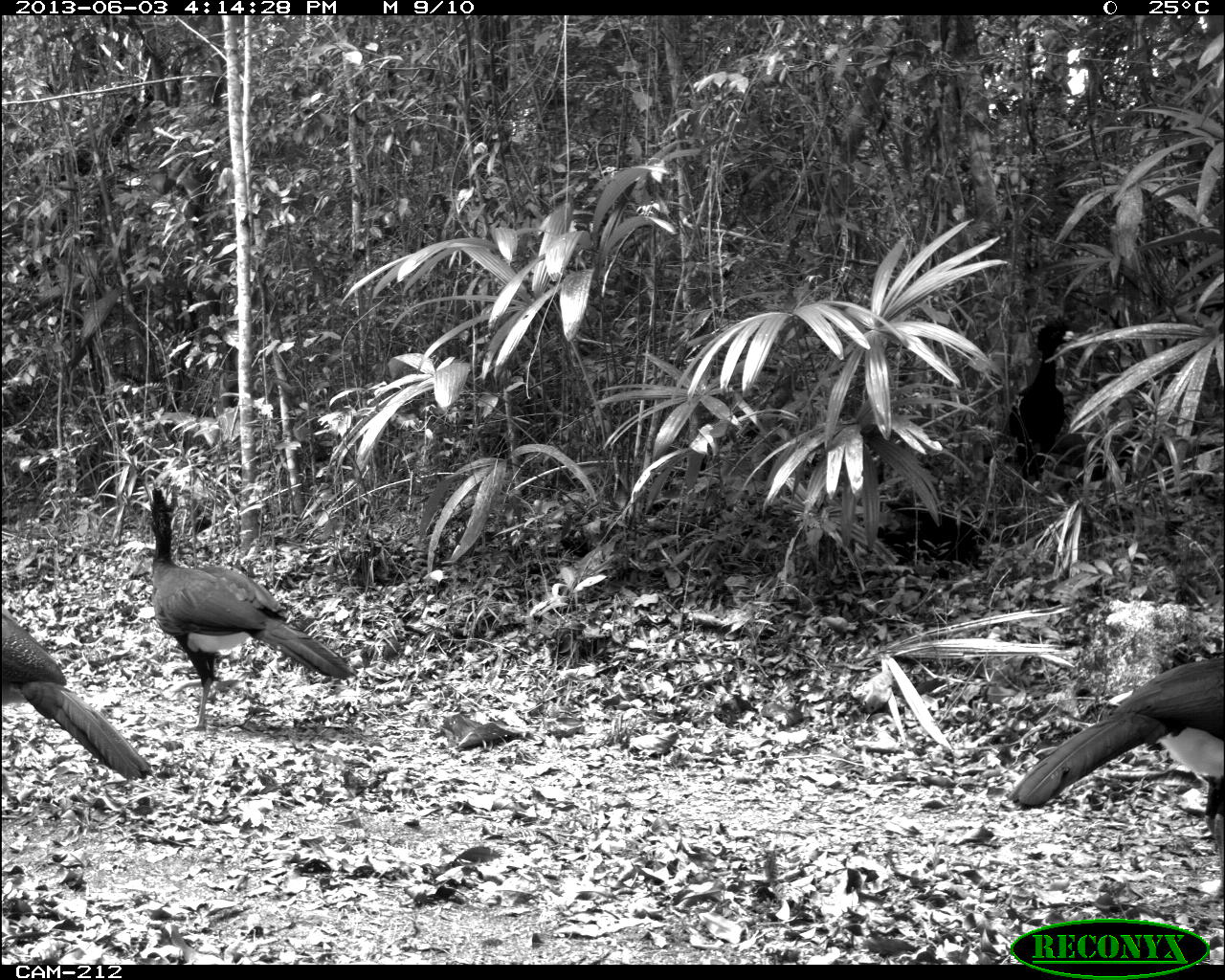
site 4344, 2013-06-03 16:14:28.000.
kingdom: Animalia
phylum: Chordata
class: Aves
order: Galliformes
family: Cracidae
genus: Crax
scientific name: Crax rubra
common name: great curassow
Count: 4.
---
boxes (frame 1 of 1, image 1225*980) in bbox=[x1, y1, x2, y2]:
crax rubra: bbox=[1005, 657, 1223, 901]; bbox=[148, 482, 356, 730]; bbox=[0, 606, 152, 781]; bbox=[1007, 323, 1073, 494]; bbox=[865, 498, 982, 582]